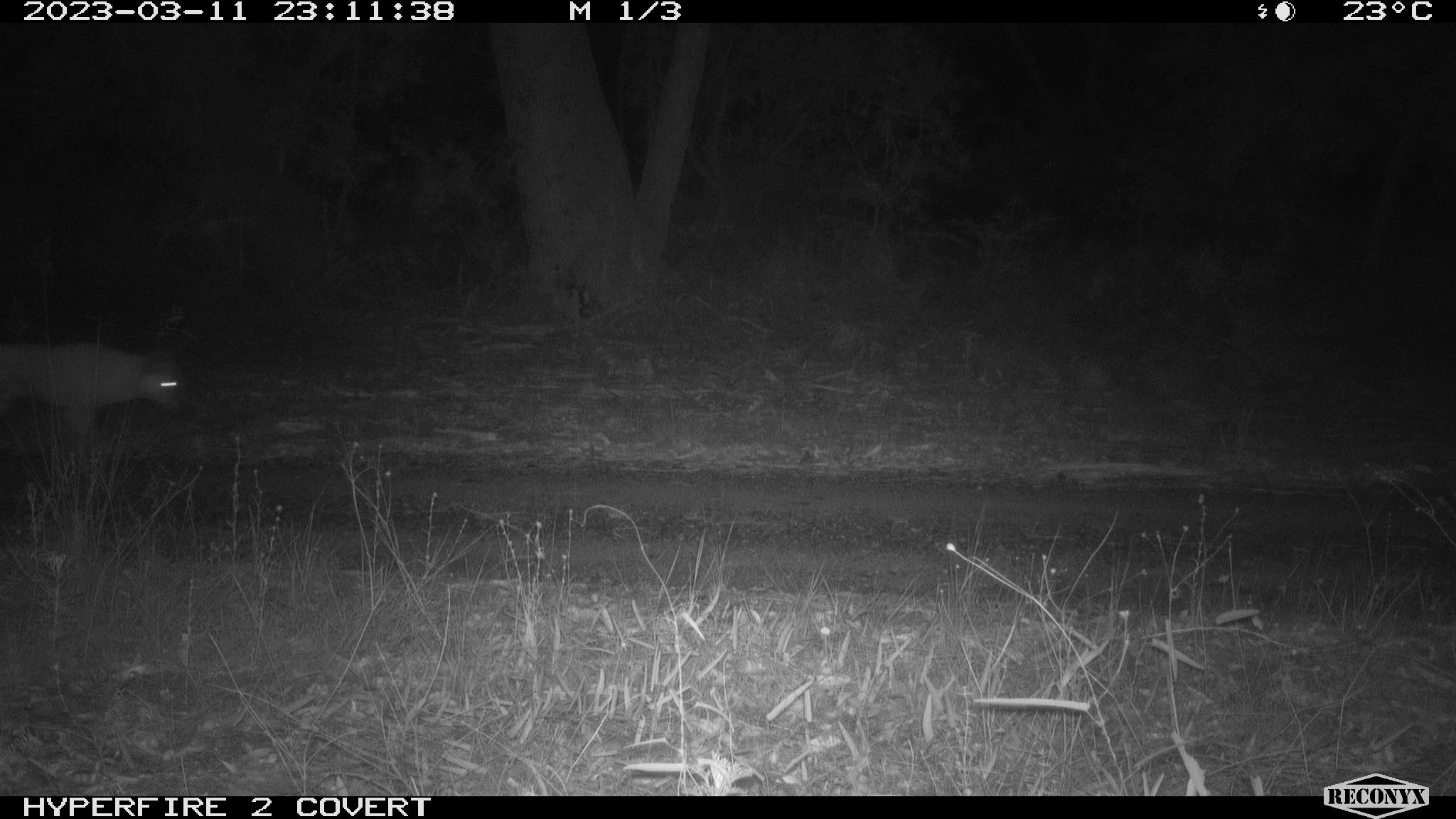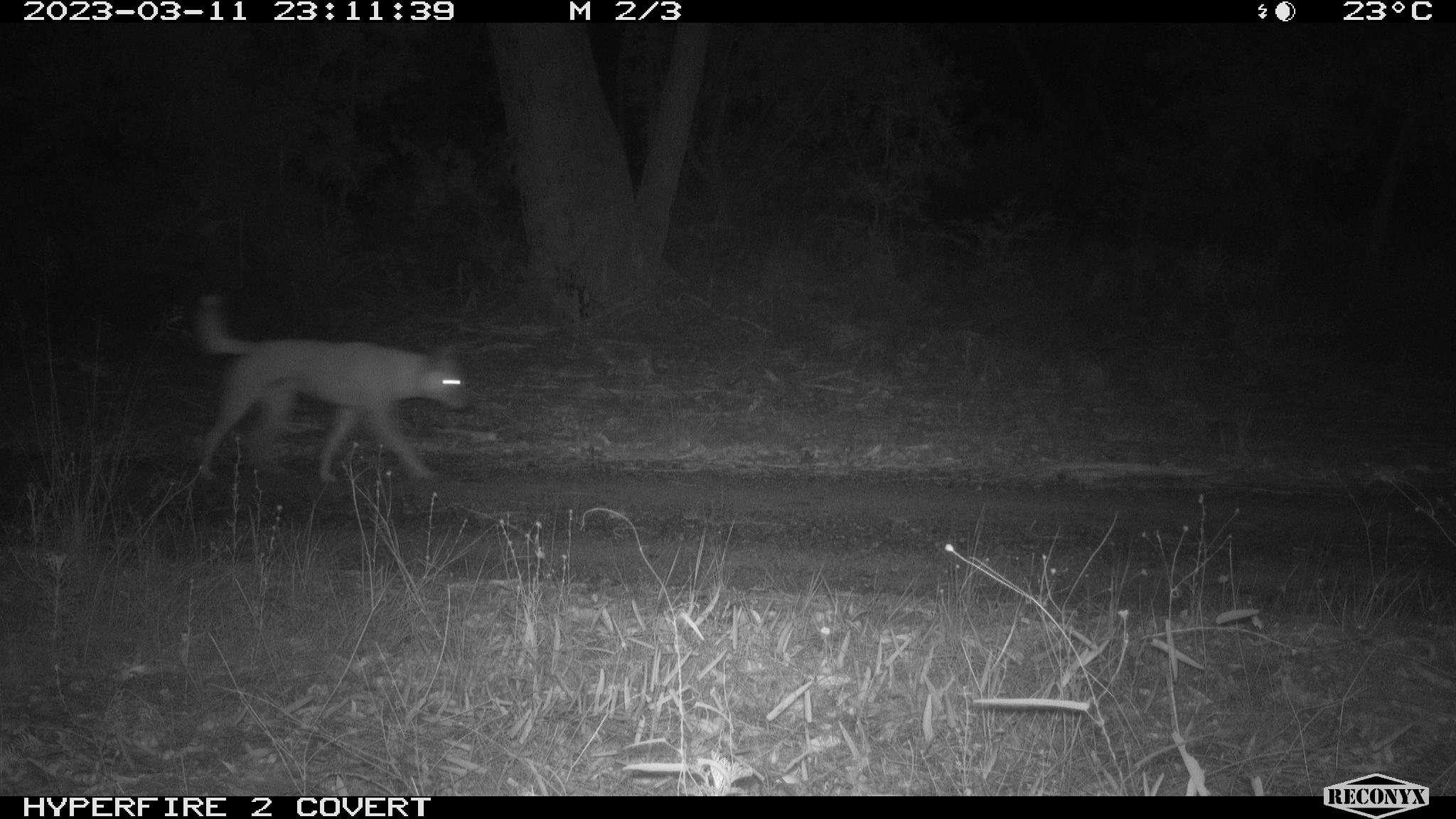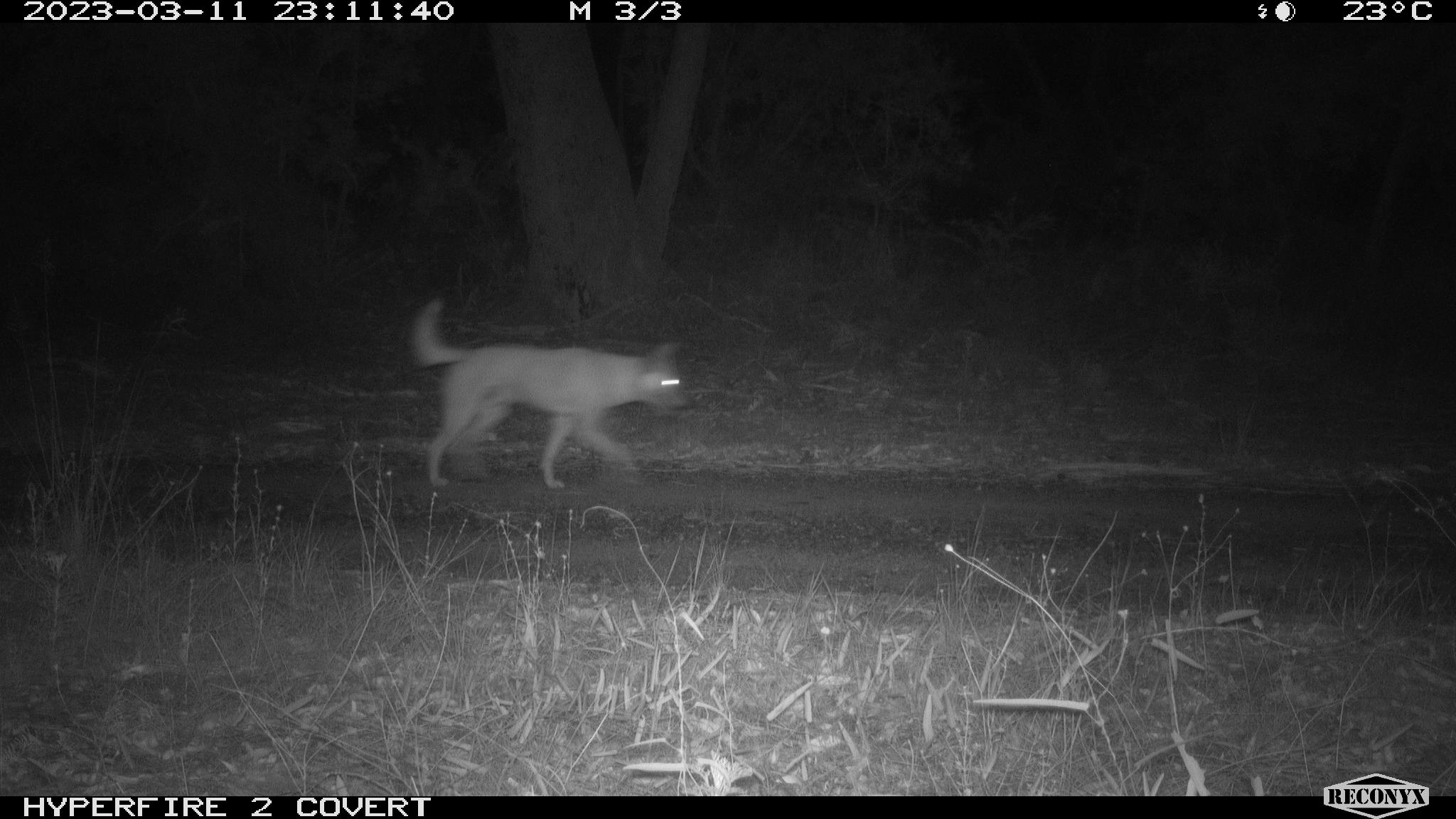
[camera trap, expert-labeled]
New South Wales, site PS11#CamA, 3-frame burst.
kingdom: Animalia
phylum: Chordata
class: Mammalia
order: Carnivora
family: Canidae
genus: Canis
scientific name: Canis familiaris dingo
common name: dingo